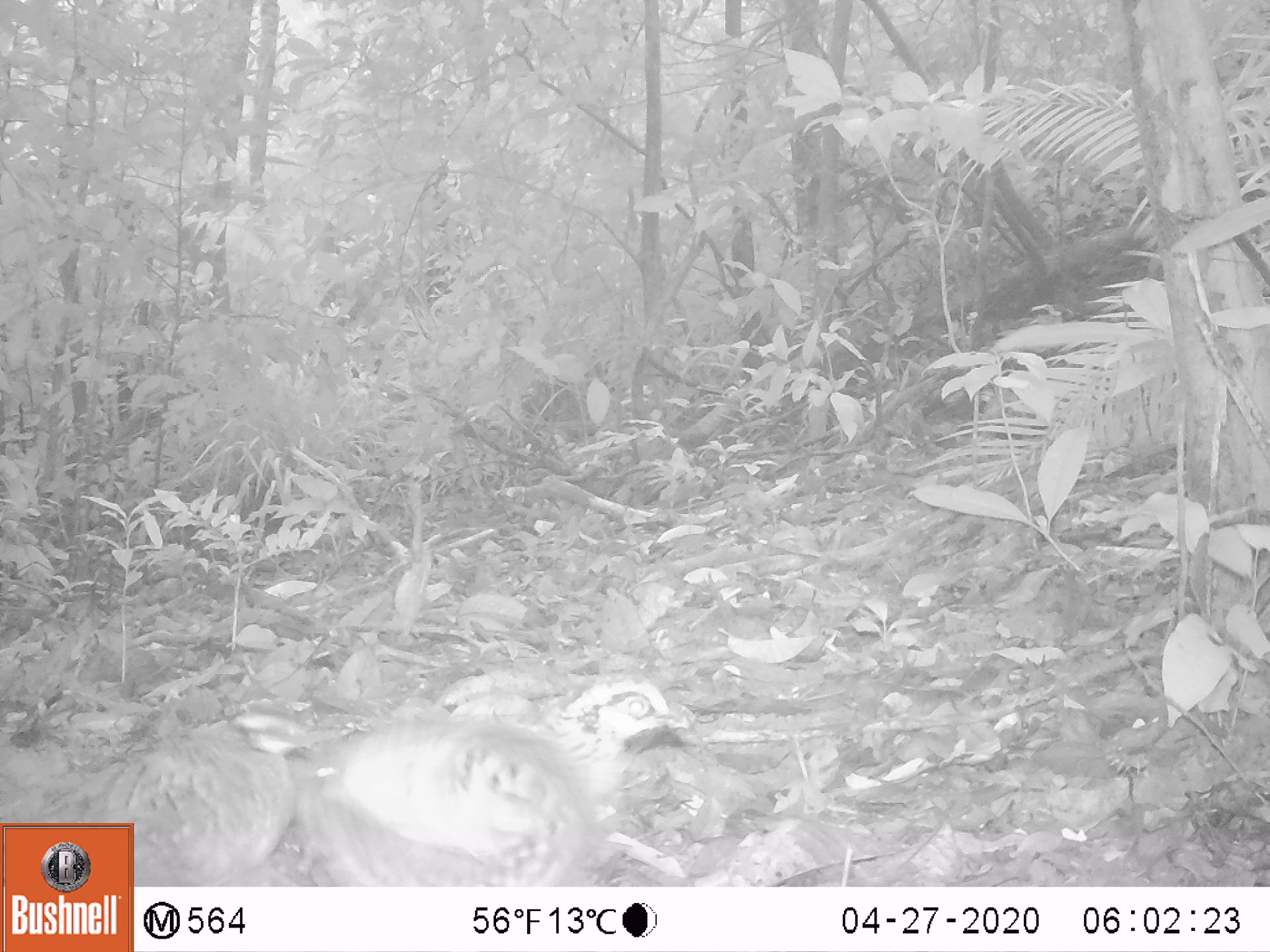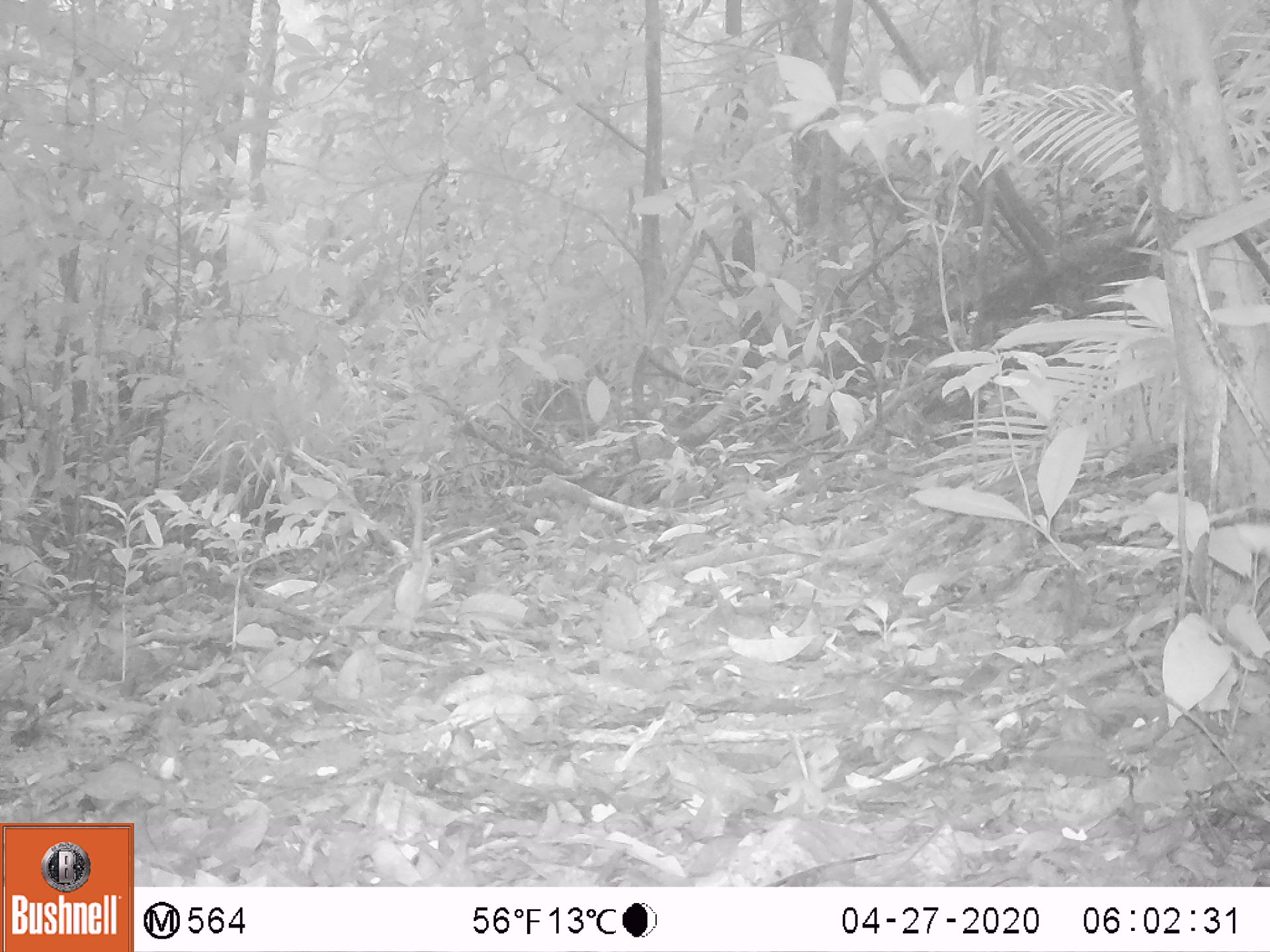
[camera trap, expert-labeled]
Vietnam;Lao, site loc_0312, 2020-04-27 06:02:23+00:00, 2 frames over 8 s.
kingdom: Animalia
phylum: Chordata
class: Aves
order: Galliformes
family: Phasianidae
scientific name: Phasianidae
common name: partridge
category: unidentified partridge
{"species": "unidentified partridge (partridge) (Phasianidae)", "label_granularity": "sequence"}